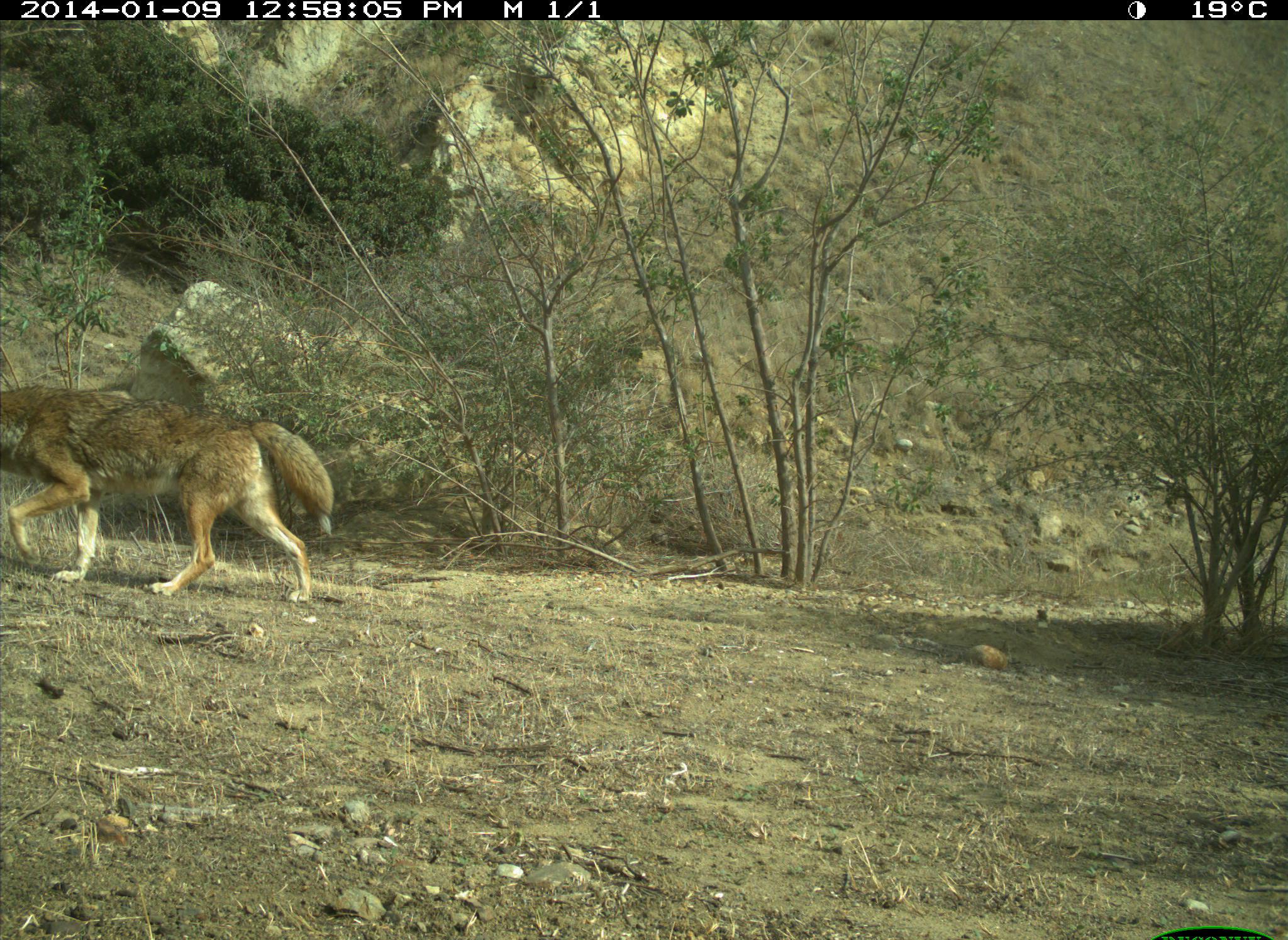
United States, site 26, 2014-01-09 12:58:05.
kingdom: Animalia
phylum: Chordata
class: Mammalia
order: Carnivora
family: Canidae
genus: Canis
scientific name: Canis latrans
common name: coyote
Coyote (Canis latrans).